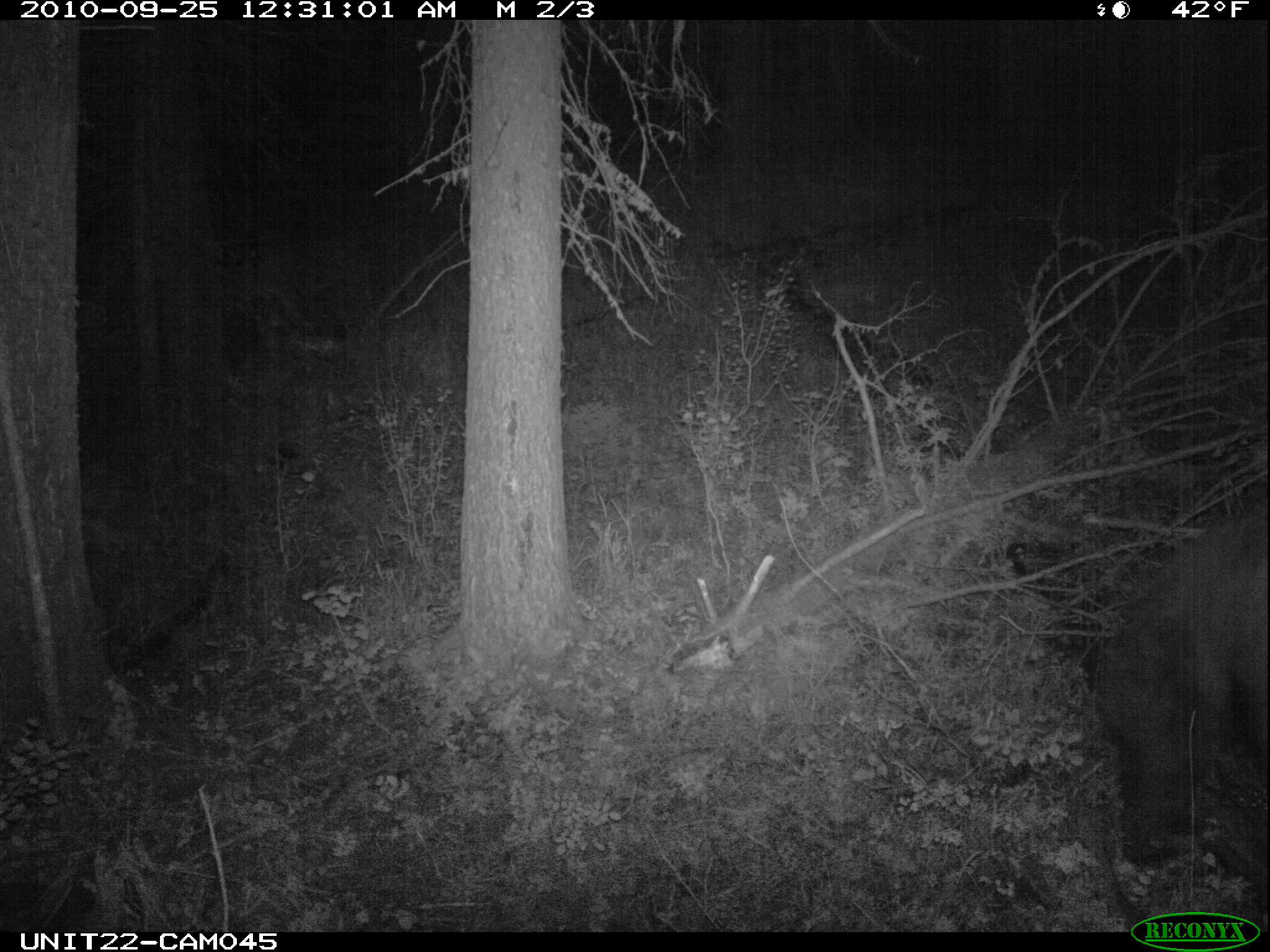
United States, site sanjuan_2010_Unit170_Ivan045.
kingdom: Animalia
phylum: Chordata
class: Mammalia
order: Carnivora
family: Ursidae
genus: Ursus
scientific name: Ursus americanus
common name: american black bear